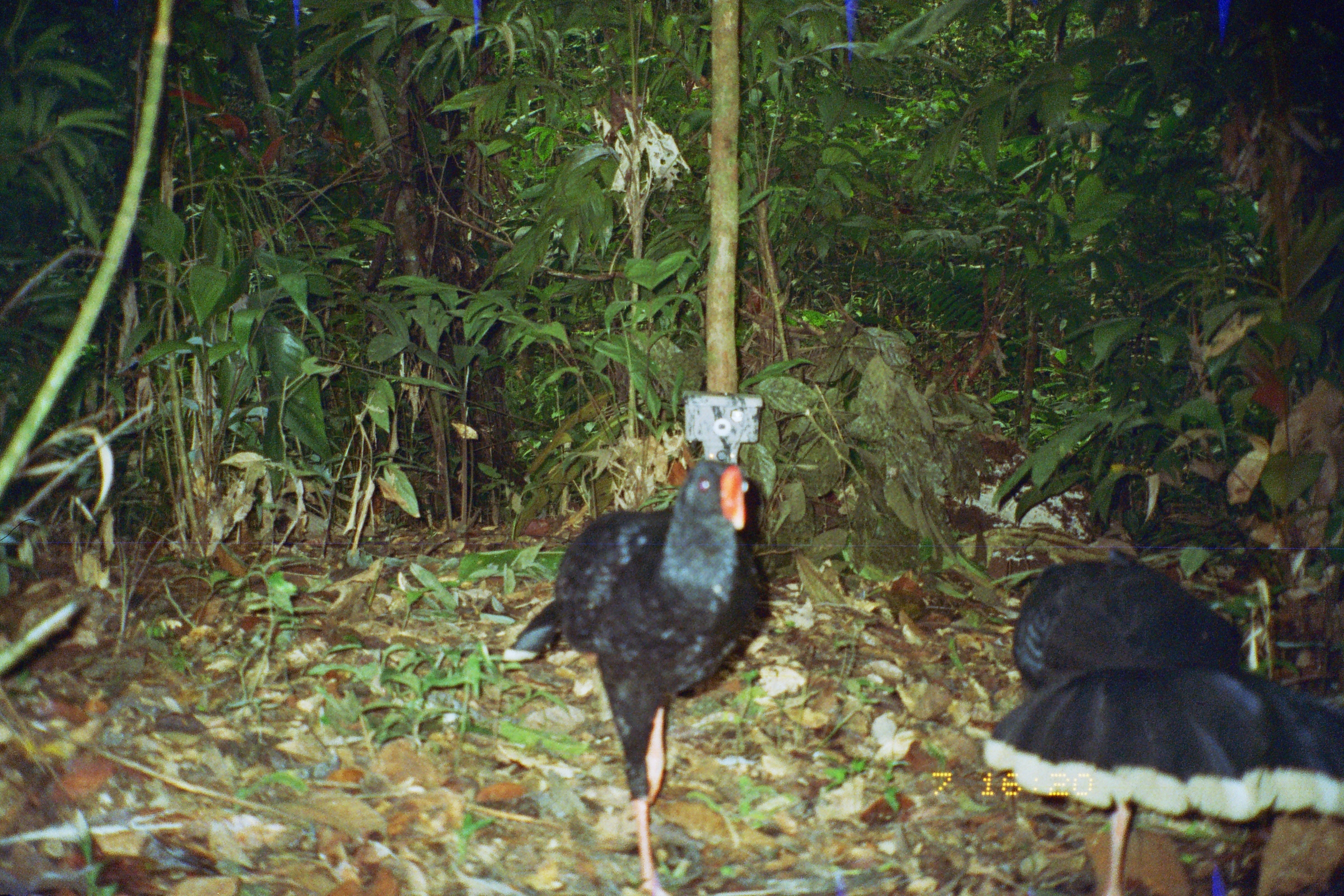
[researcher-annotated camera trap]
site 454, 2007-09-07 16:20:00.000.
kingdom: Animalia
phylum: Chordata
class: Aves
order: Galliformes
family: Cracidae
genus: Mitu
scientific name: Mitu tuberosum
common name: razor-billed curassow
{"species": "Mitu tuberosum (razor-billed curassow)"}